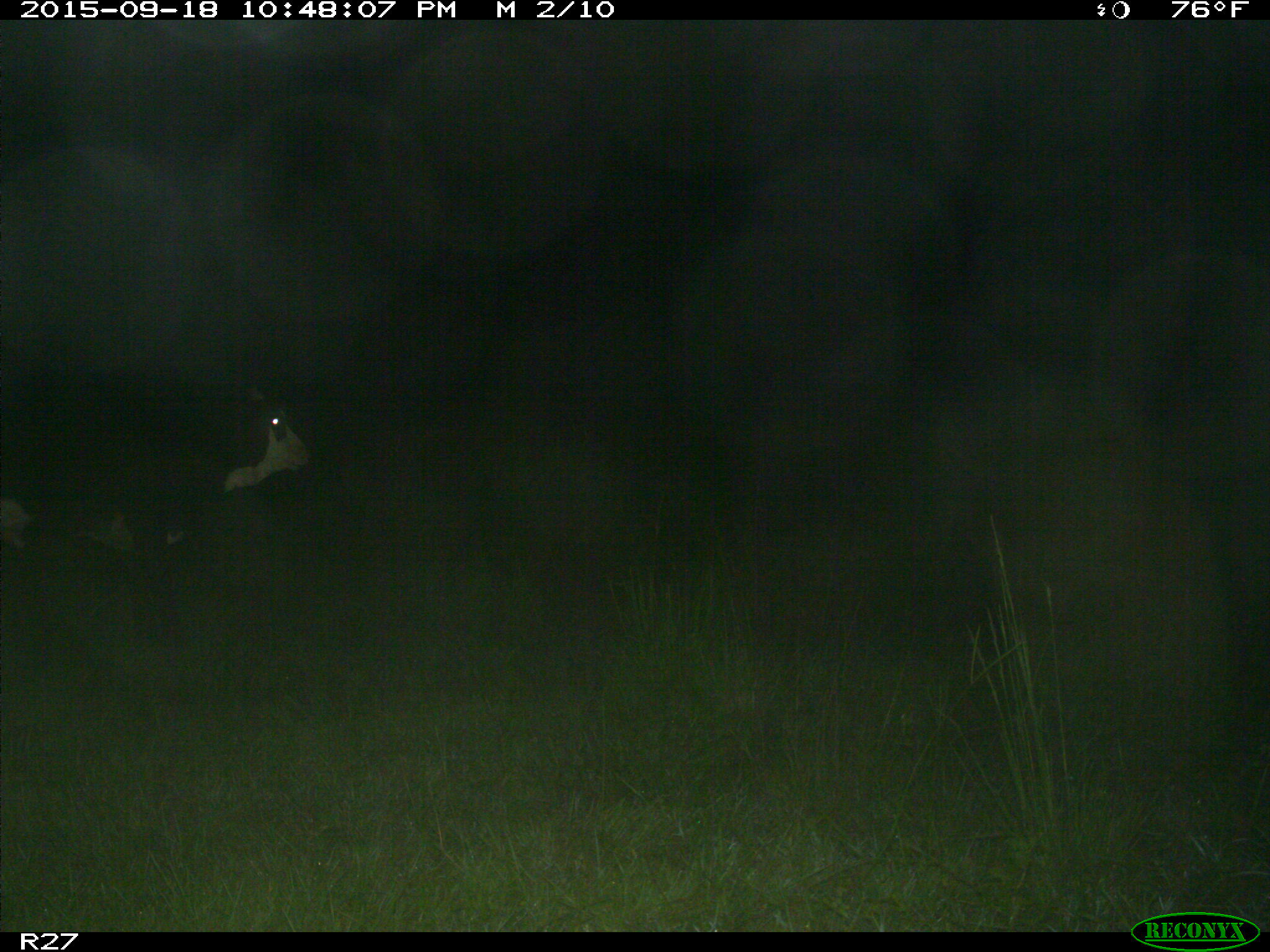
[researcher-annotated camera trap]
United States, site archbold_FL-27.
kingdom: Animalia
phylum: Chordata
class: Mammalia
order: Artiodactyla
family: Bovidae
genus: Bos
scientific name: Bos taurus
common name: domestic cow